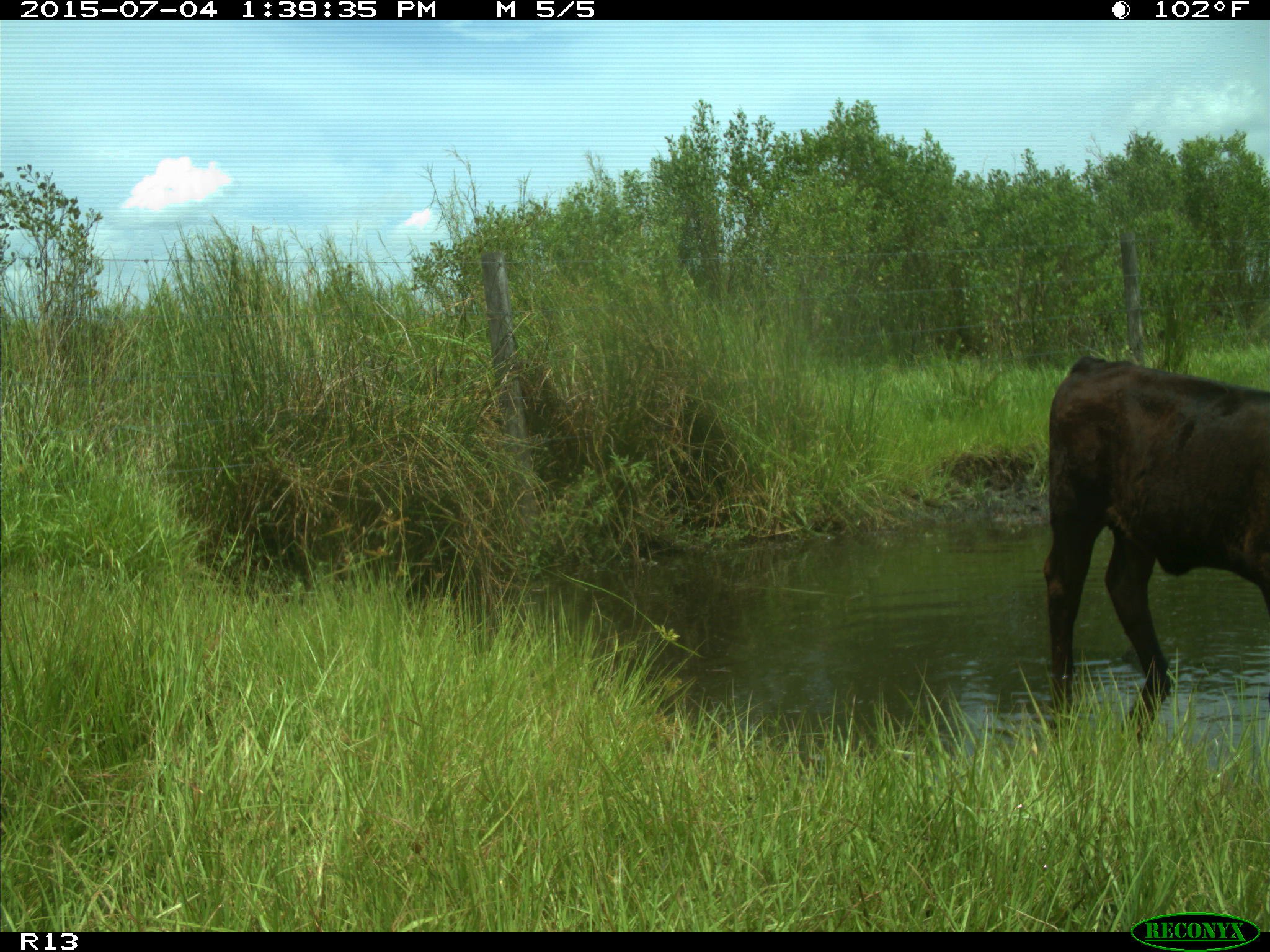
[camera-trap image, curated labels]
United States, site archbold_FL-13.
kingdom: Animalia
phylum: Chordata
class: Mammalia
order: Artiodactyla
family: Bovidae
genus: Bos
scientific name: Bos taurus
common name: domestic cow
Bos taurus (domestic cow).